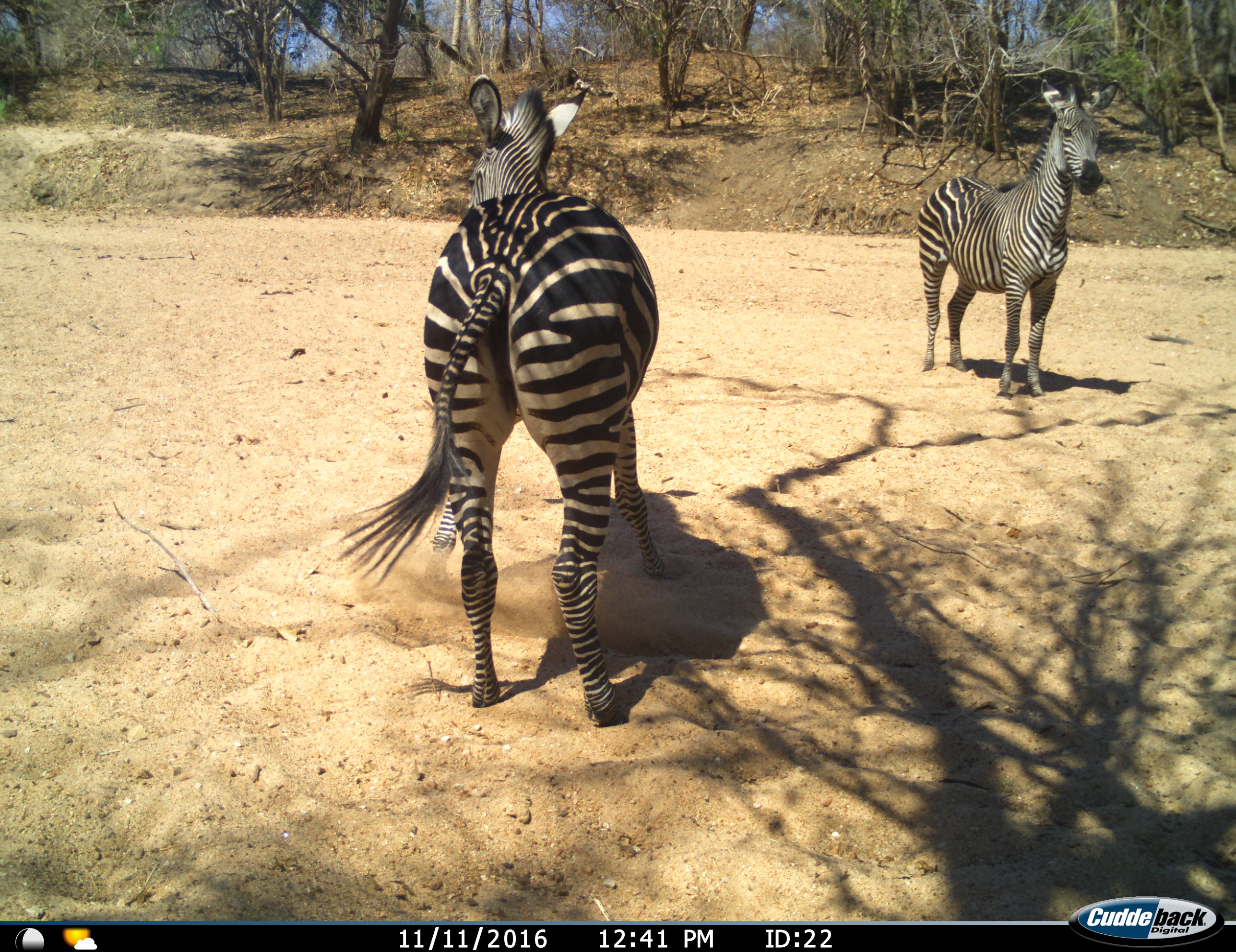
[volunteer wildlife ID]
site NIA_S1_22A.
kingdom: Animalia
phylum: Chordata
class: Mammalia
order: Perissodactyla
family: Equidae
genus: Equus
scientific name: Equus quagga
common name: plains zebra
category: zebraplains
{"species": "zebraplains (plains zebra) (Equus quagga)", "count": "2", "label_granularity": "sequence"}